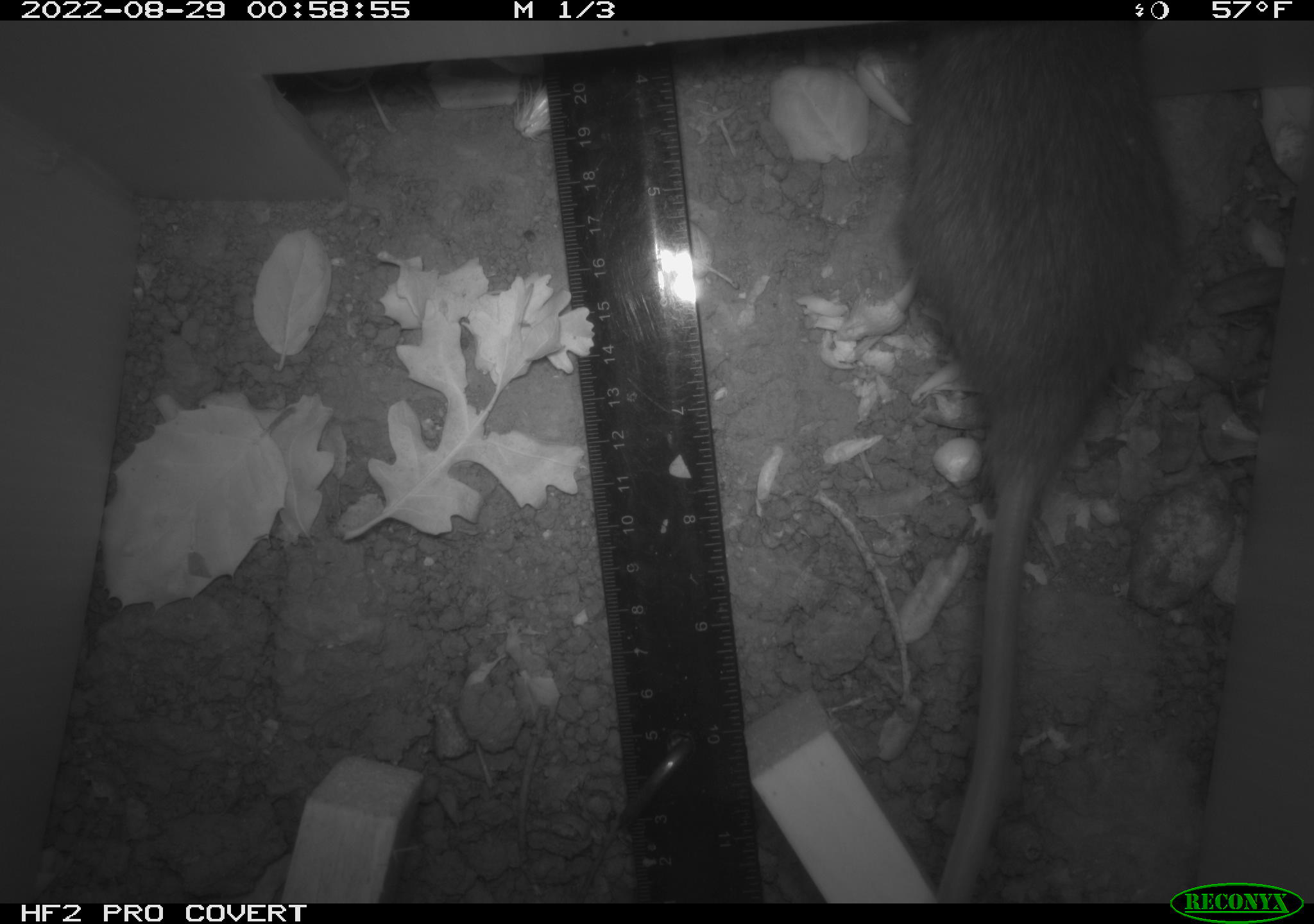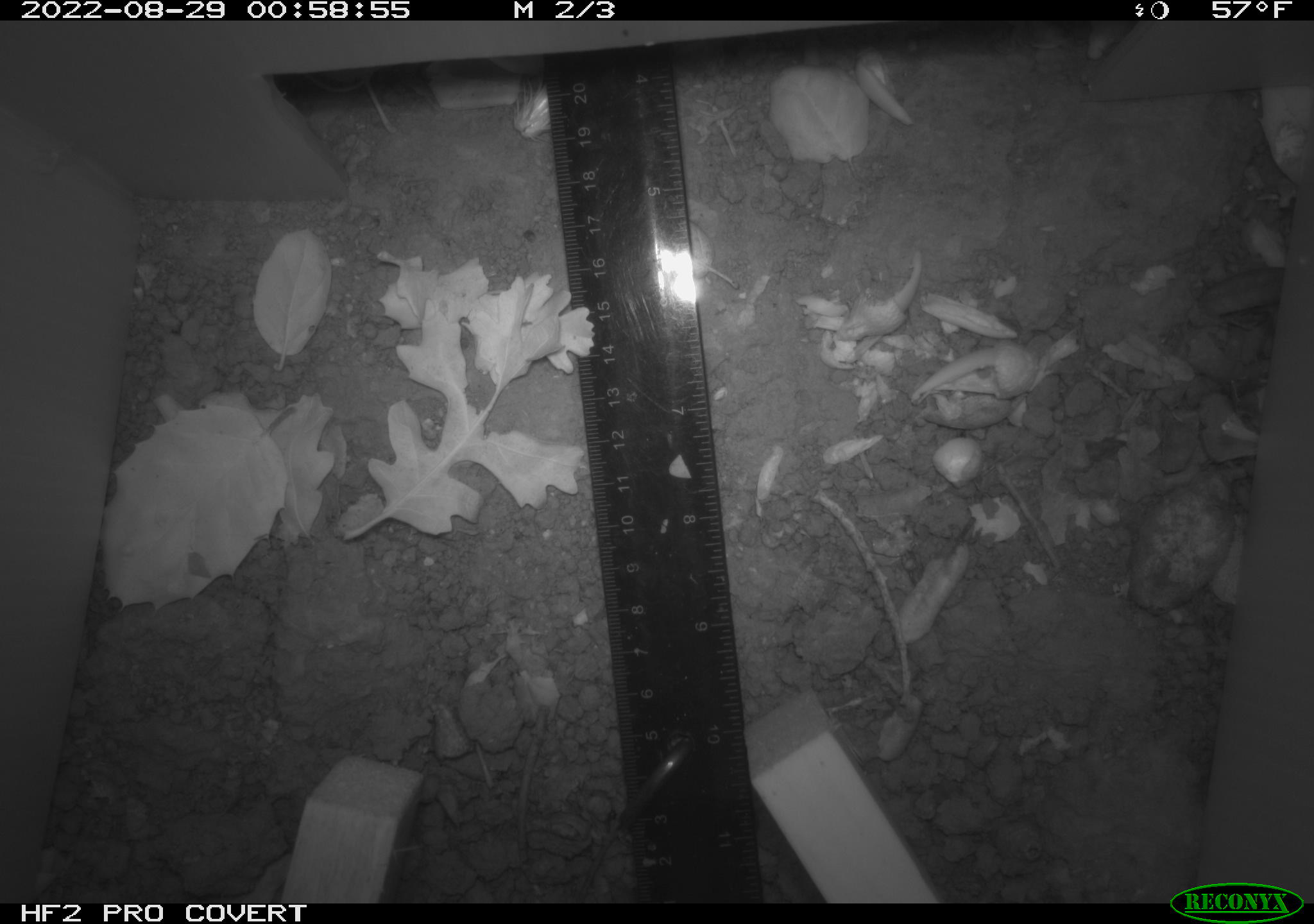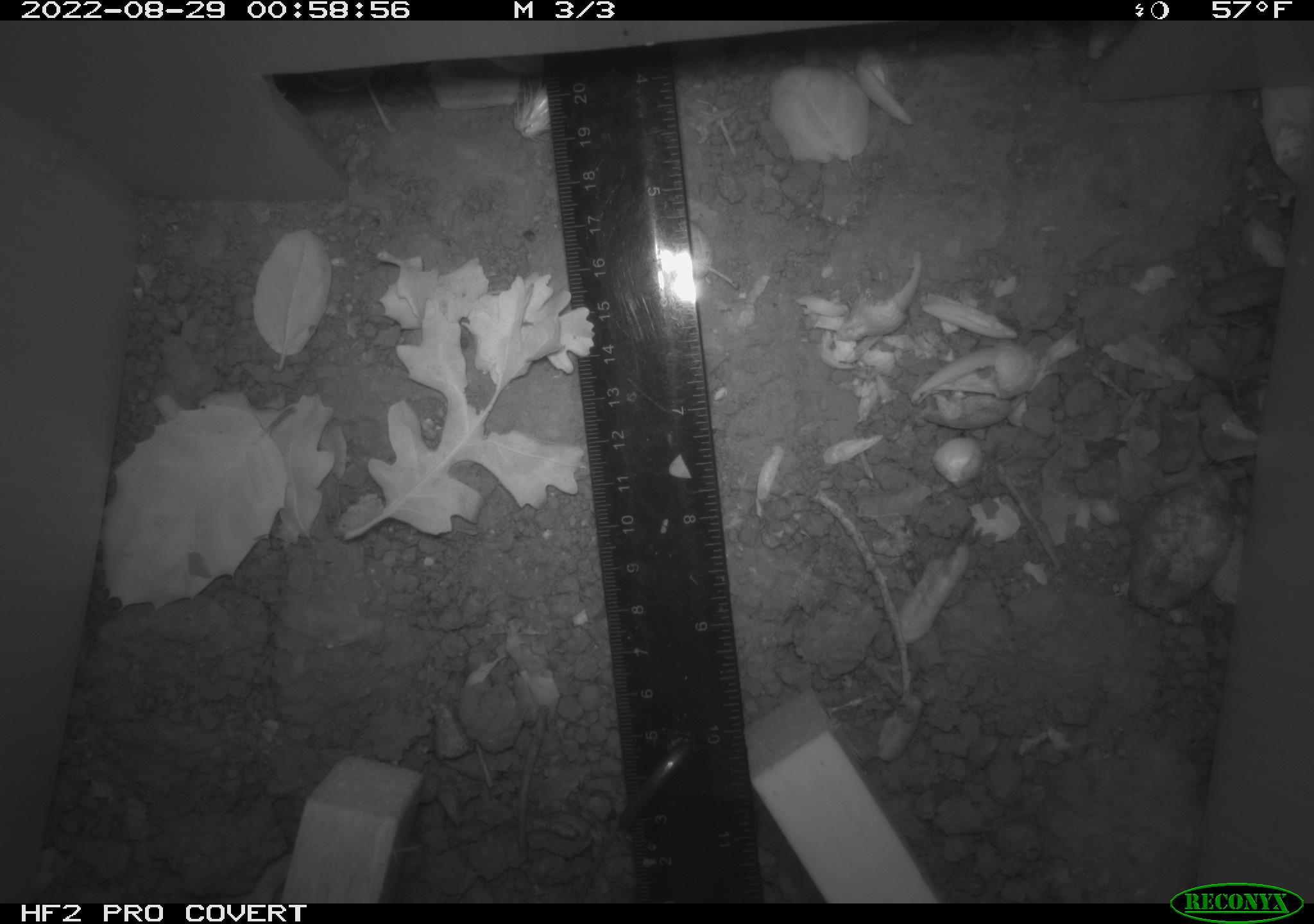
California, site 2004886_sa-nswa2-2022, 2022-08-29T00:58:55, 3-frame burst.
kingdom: Animalia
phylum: Chordata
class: Mammalia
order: Rodentia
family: Muridae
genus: Rattus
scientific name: Rattus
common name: rat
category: rattus species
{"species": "rattus species (rat) (Rattus)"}